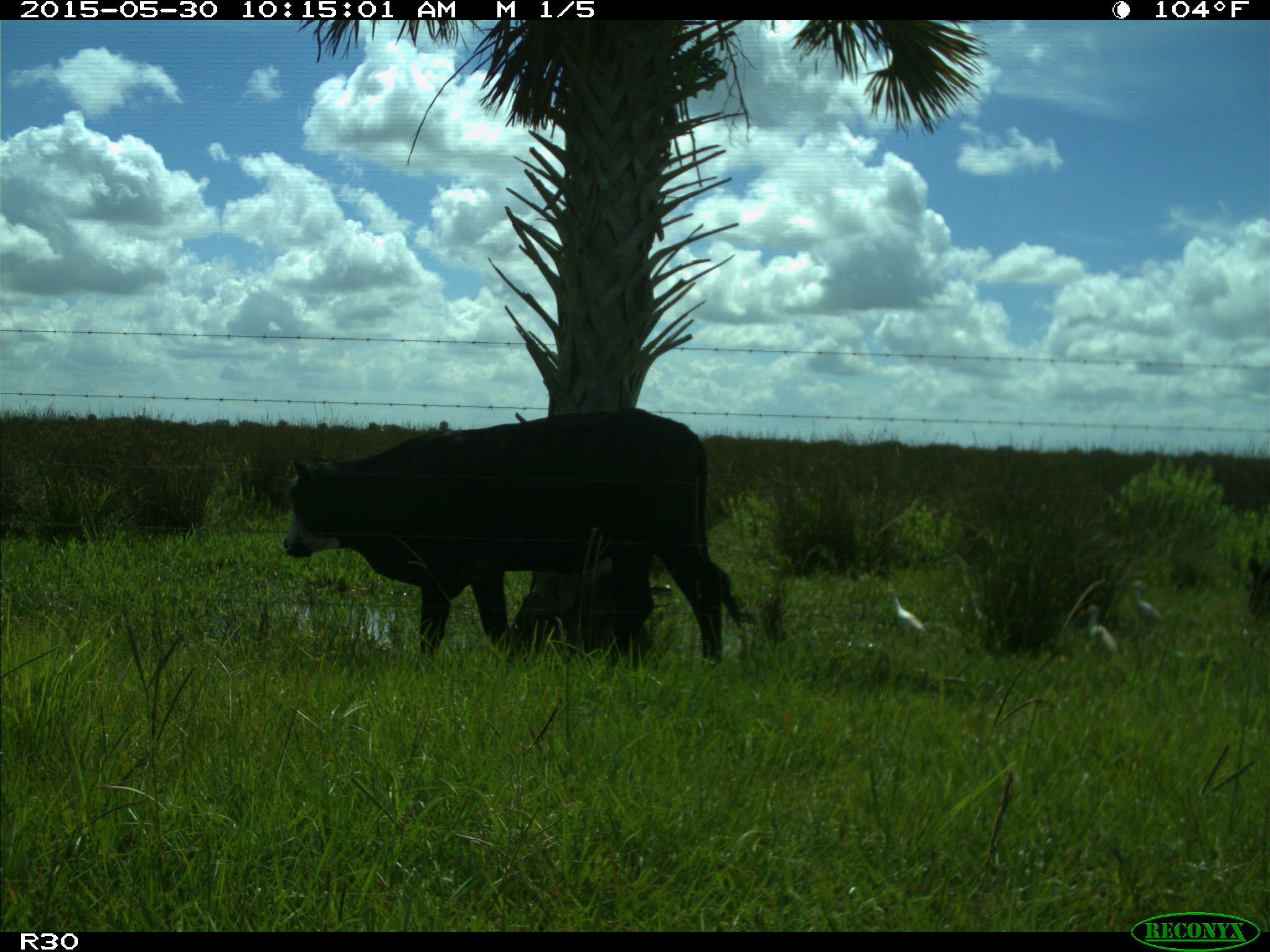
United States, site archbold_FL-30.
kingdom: Animalia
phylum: Chordata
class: Mammalia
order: Artiodactyla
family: Bovidae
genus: Bos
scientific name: Bos taurus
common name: domestic cow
Bos taurus (domestic cow).